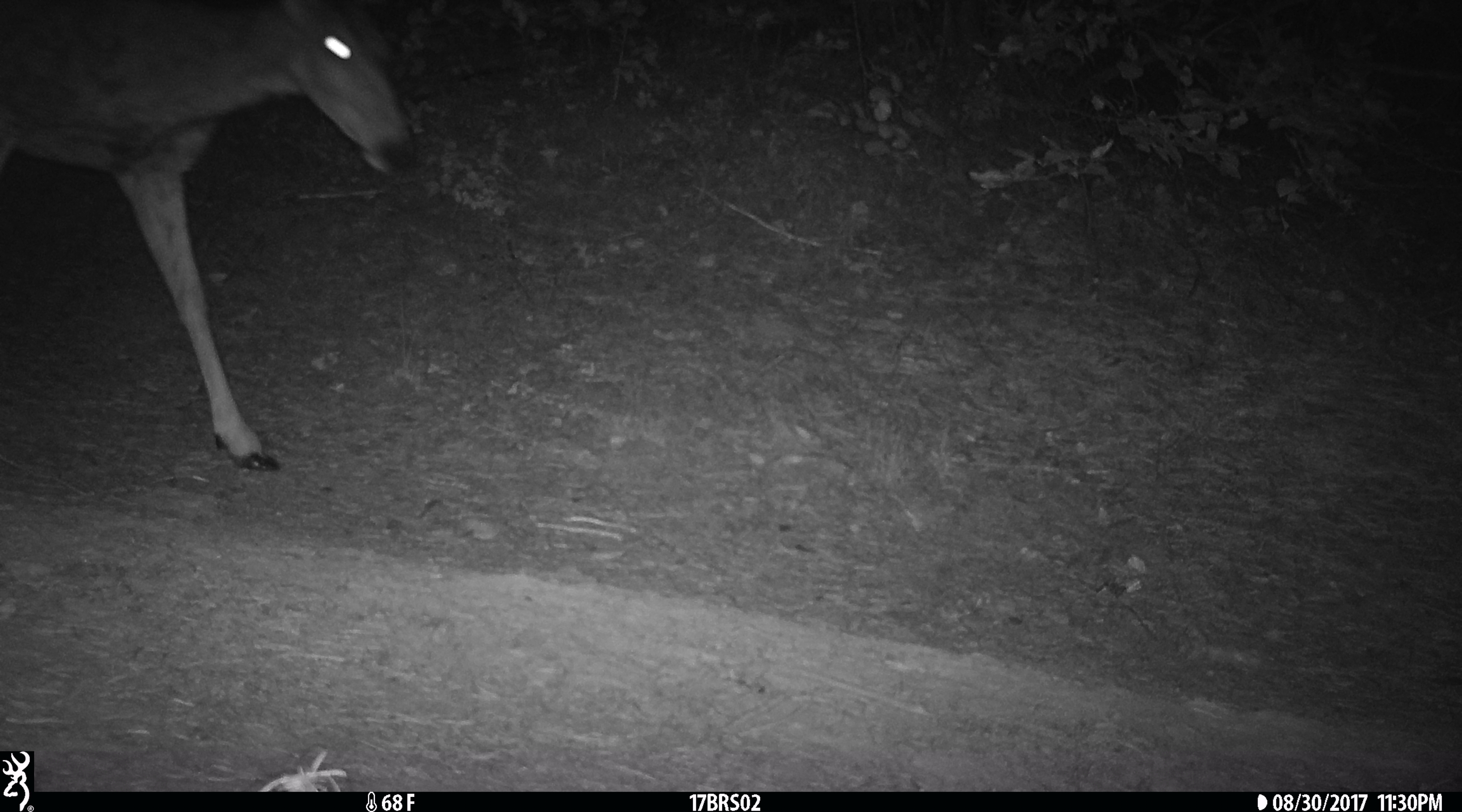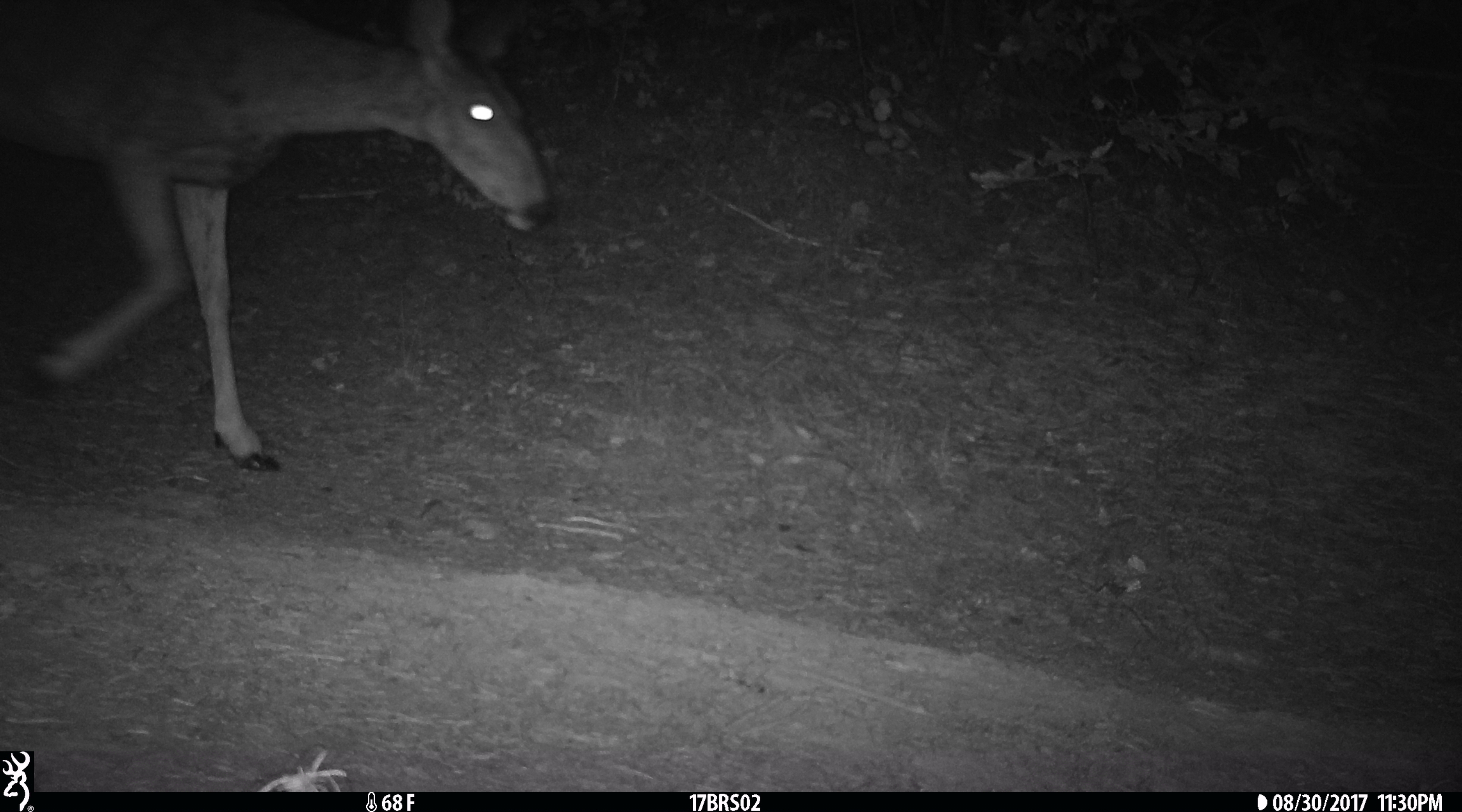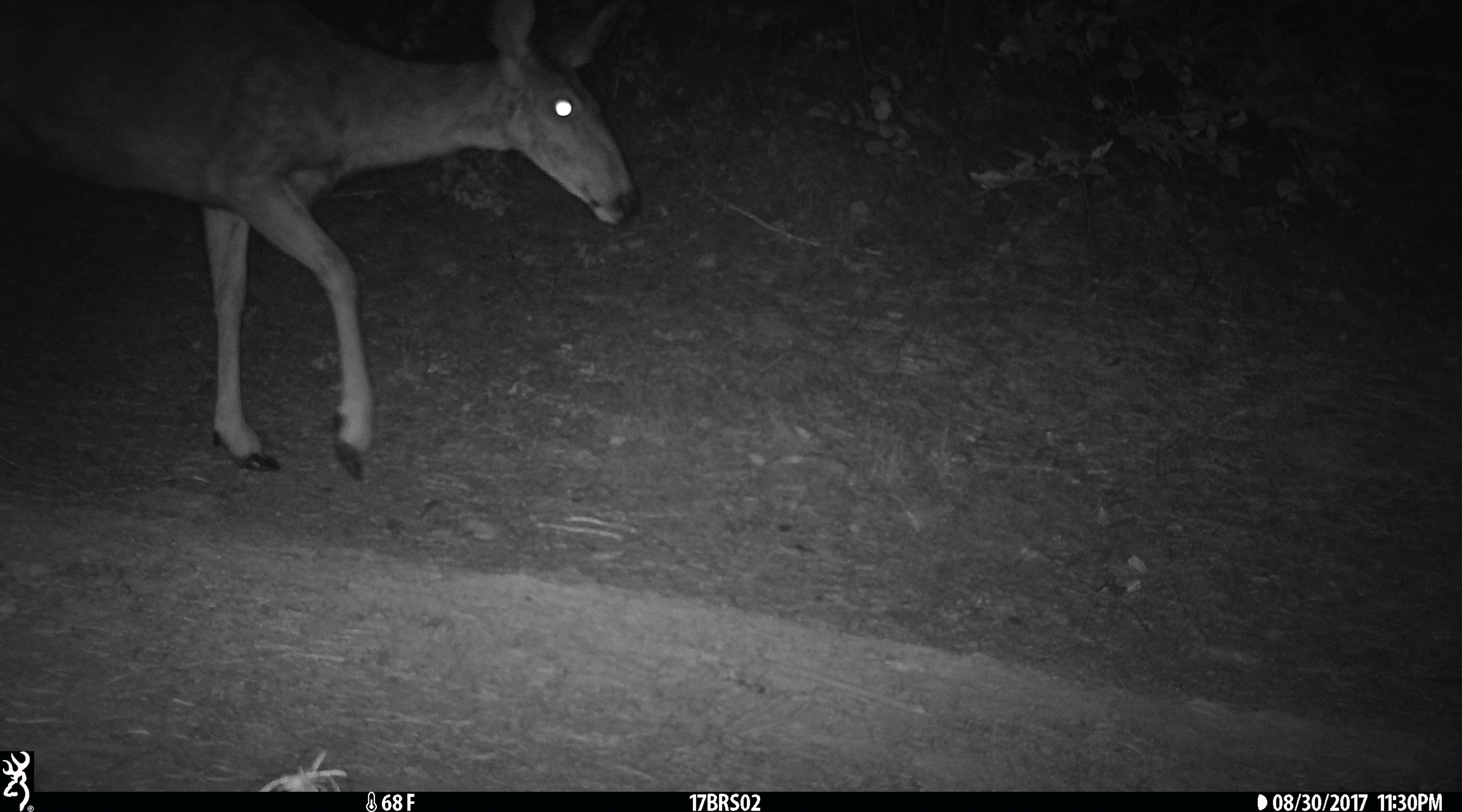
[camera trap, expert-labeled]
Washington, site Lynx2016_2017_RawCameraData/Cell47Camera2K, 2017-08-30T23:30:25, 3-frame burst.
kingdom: Animalia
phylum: Chordata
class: Mammalia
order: Artiodactyla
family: Cervidae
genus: Odocoileus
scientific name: Odocoileus hemionus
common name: mule deer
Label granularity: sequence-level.